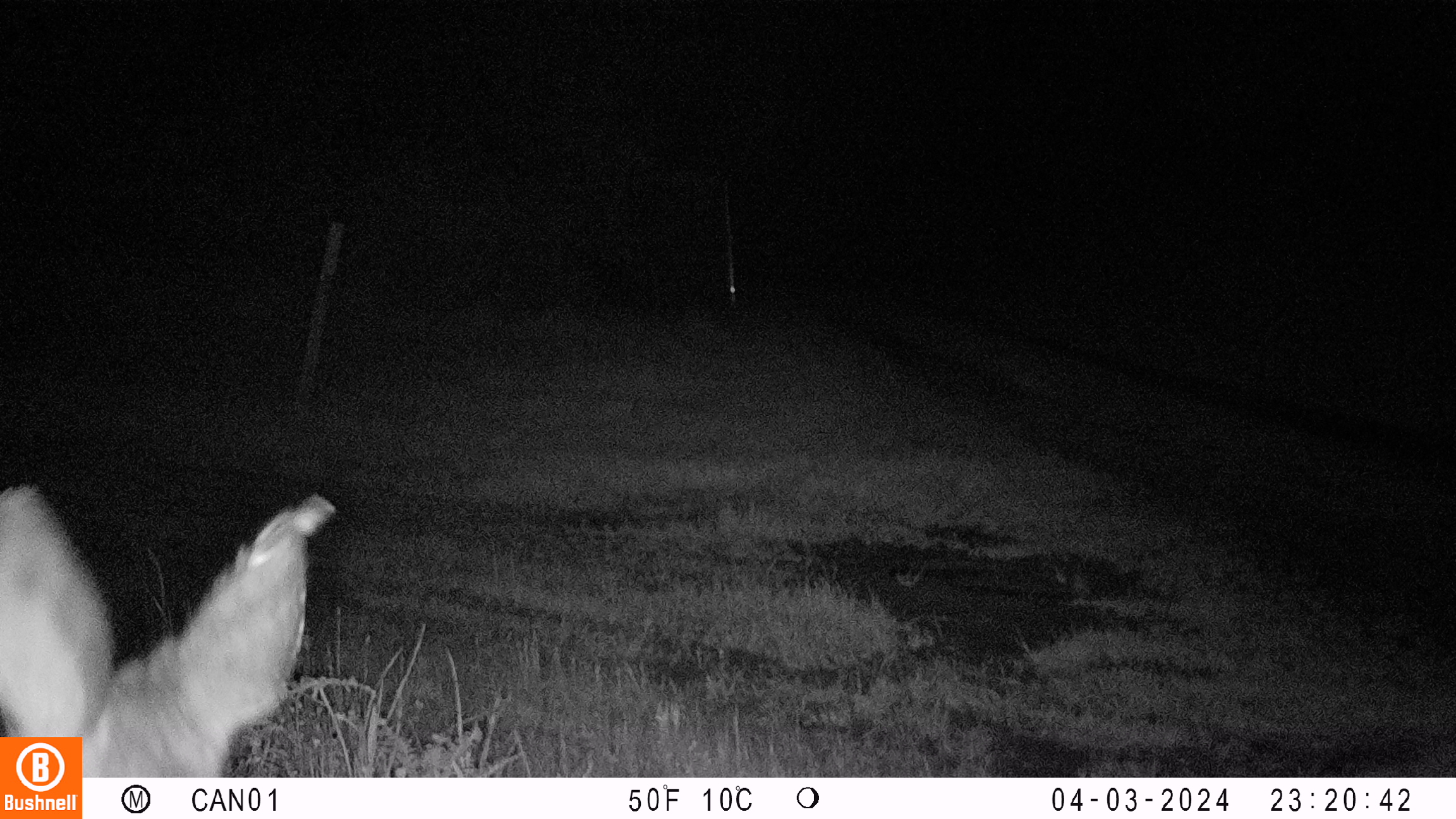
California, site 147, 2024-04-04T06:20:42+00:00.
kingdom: Animalia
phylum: Chordata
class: Mammalia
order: Artiodactyla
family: Cervidae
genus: Odocoileus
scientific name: Odocoileus hemionus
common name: mule deer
Mule deer (Odocoileus hemionus).